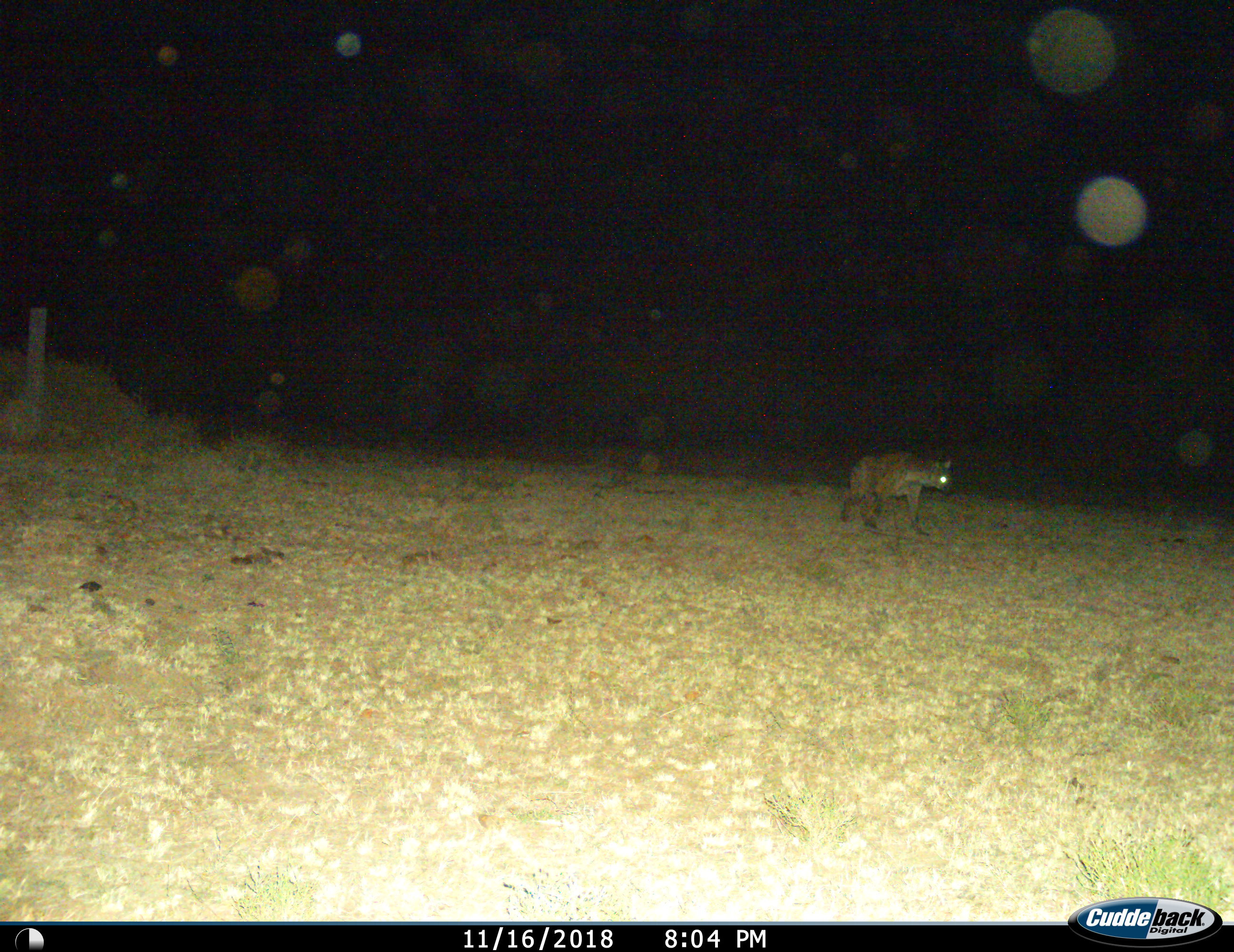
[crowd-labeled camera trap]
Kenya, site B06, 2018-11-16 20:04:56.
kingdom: Animalia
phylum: Chordata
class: Mammalia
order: Carnivora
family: Hyaenidae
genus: Crocuta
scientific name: Crocuta crocuta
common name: spotted hyena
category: hyenaspotted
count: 1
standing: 10%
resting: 0%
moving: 90%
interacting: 0%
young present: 0%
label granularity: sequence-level